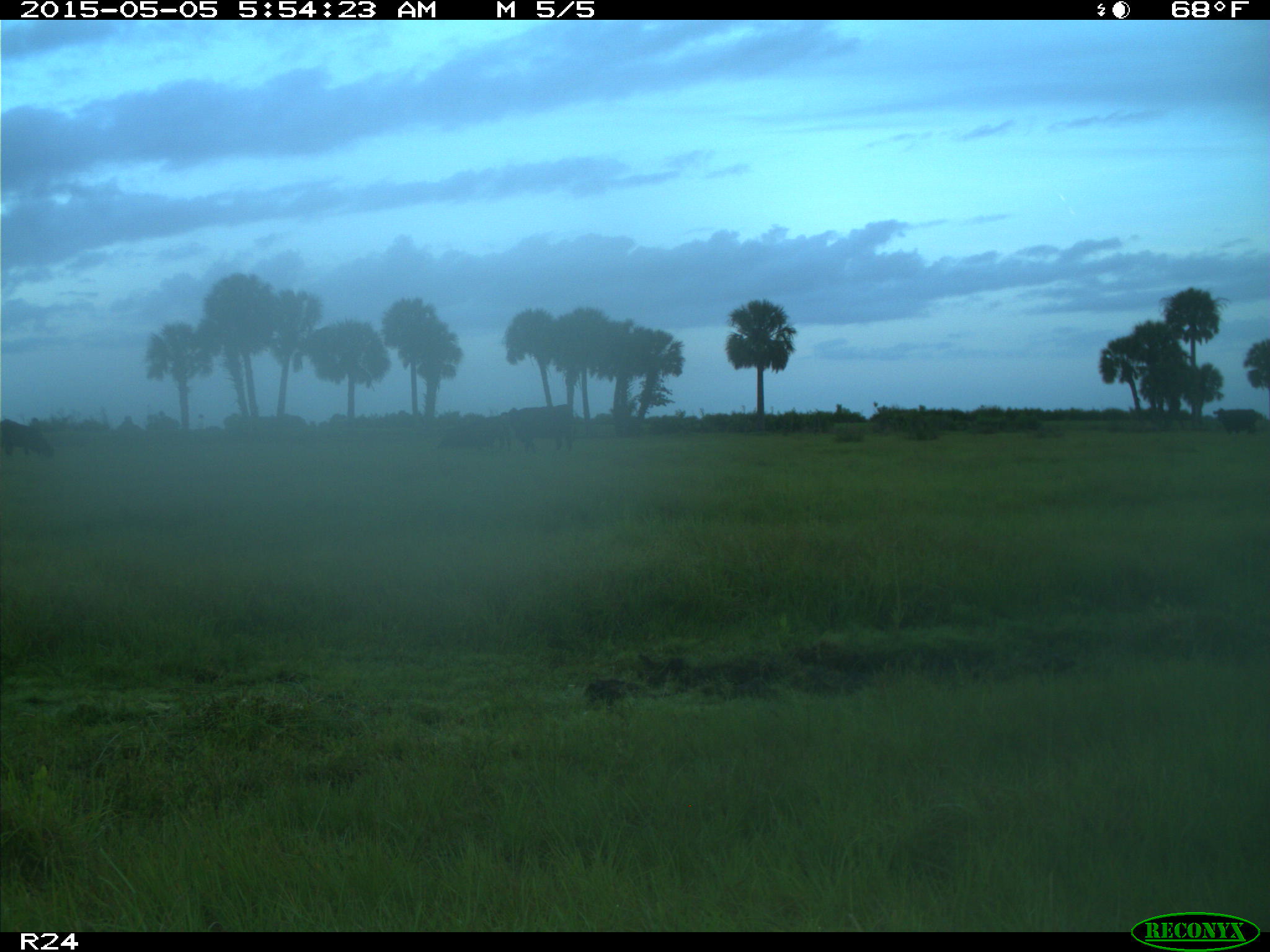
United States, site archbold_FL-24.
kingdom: Animalia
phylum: Chordata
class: Mammalia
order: Artiodactyla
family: Bovidae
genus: Bos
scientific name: Bos taurus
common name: domestic cow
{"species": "Bos taurus (domestic cow)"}